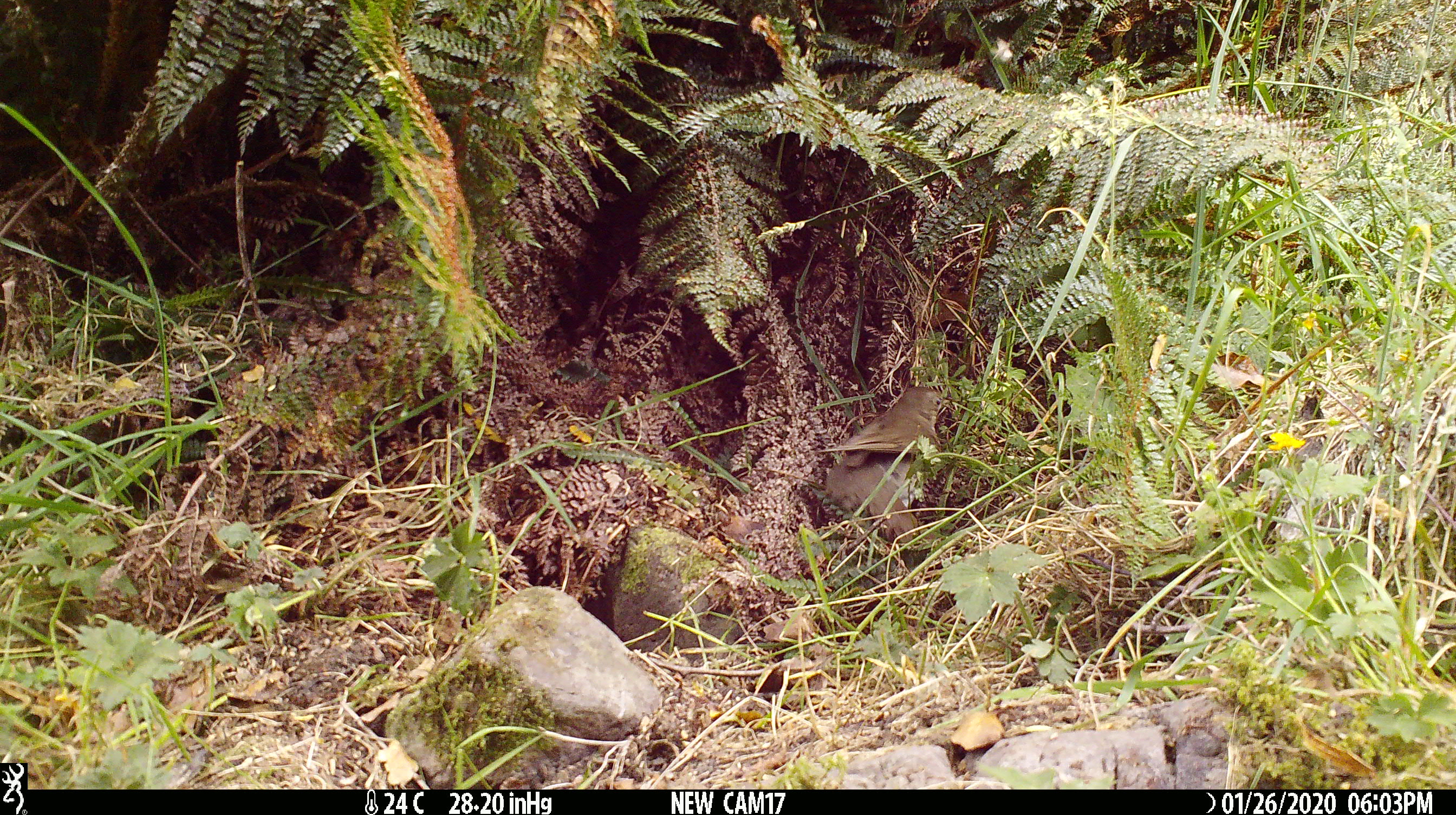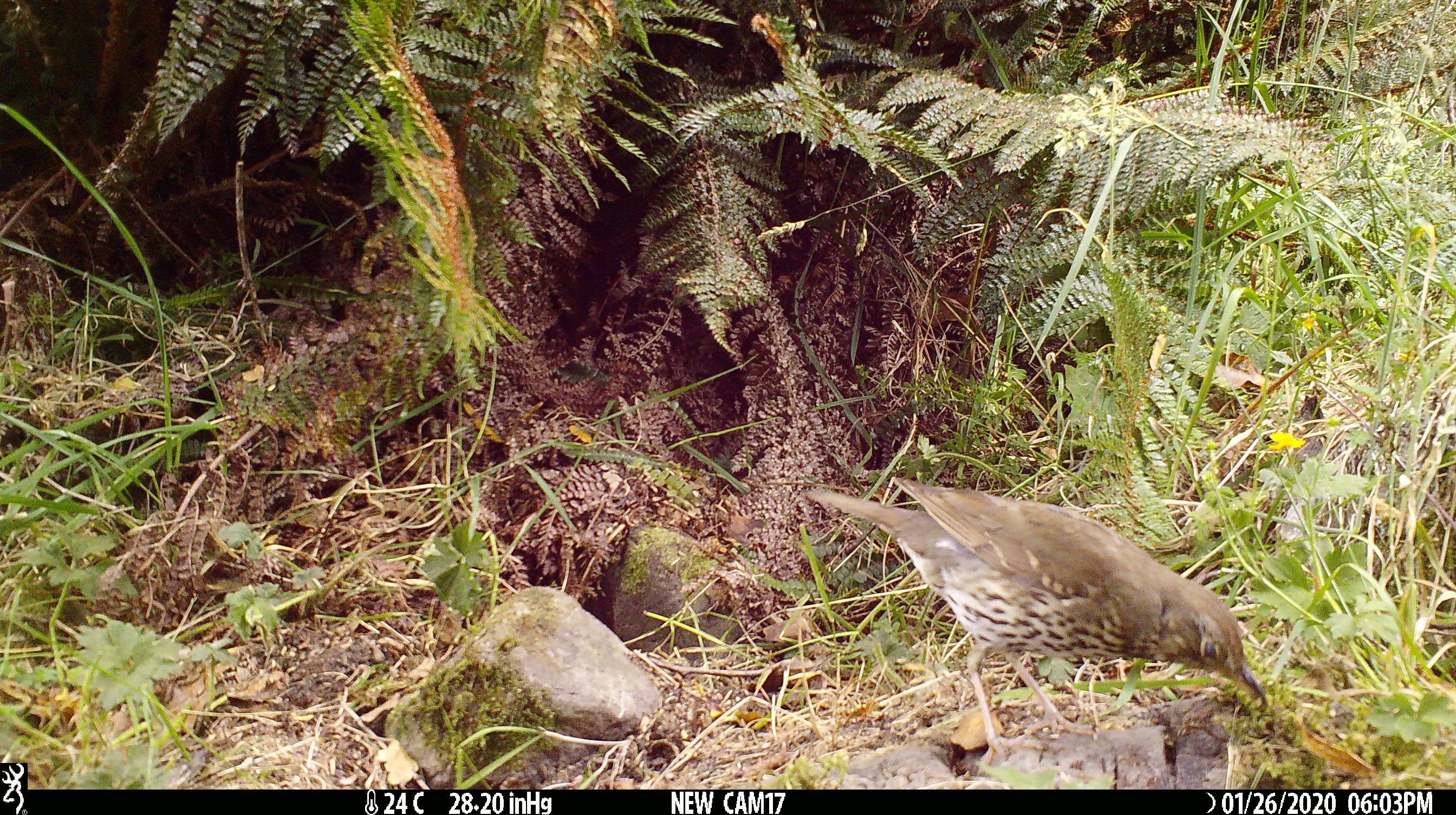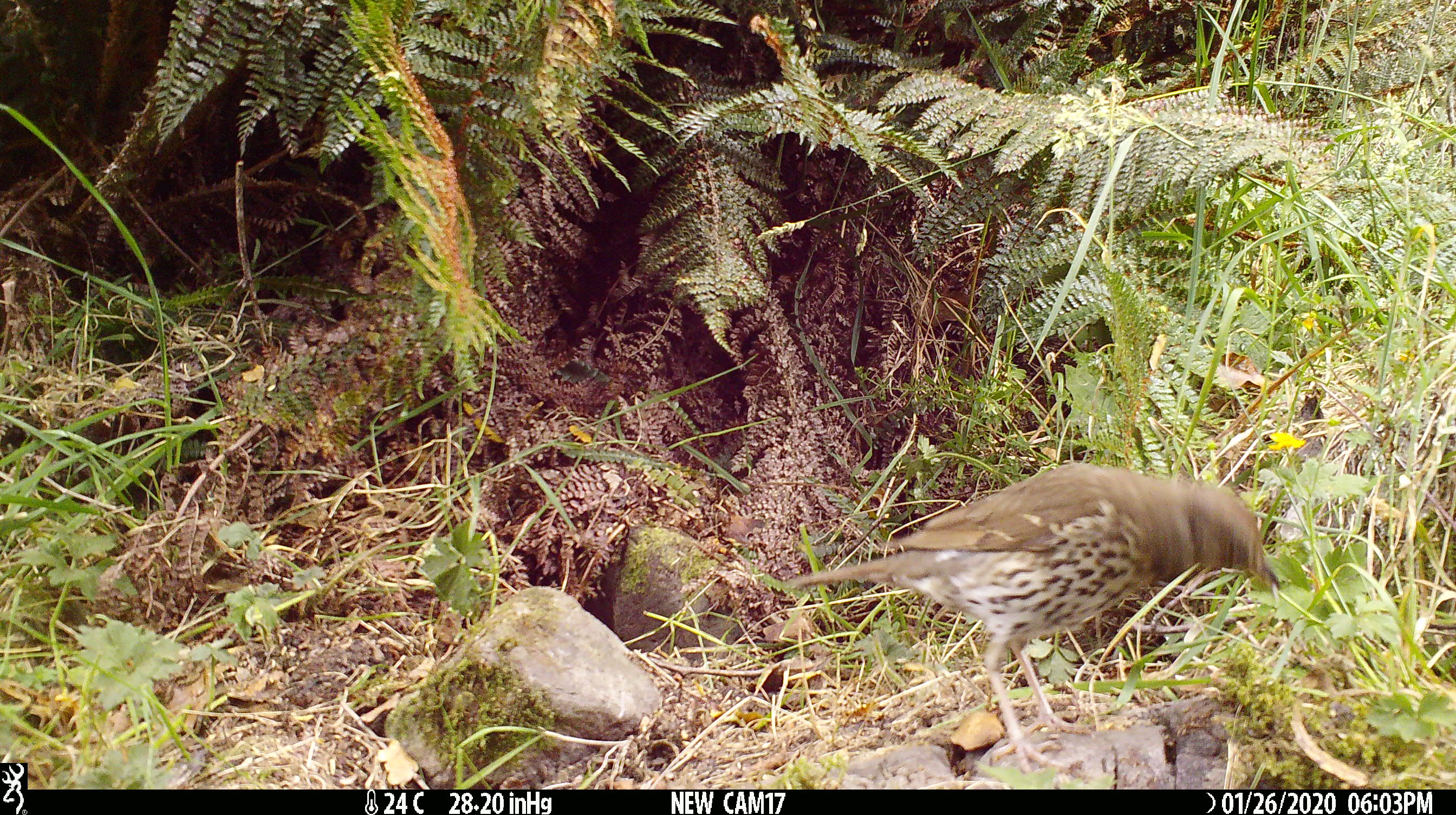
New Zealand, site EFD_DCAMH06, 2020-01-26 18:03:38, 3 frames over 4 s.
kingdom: Animalia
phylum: Chordata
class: Aves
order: Passeriformes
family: Turdidae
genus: Turdus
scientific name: Turdus philomelos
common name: song thrush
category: thrush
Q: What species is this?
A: Thrush (song thrush) (Turdus philomelos).